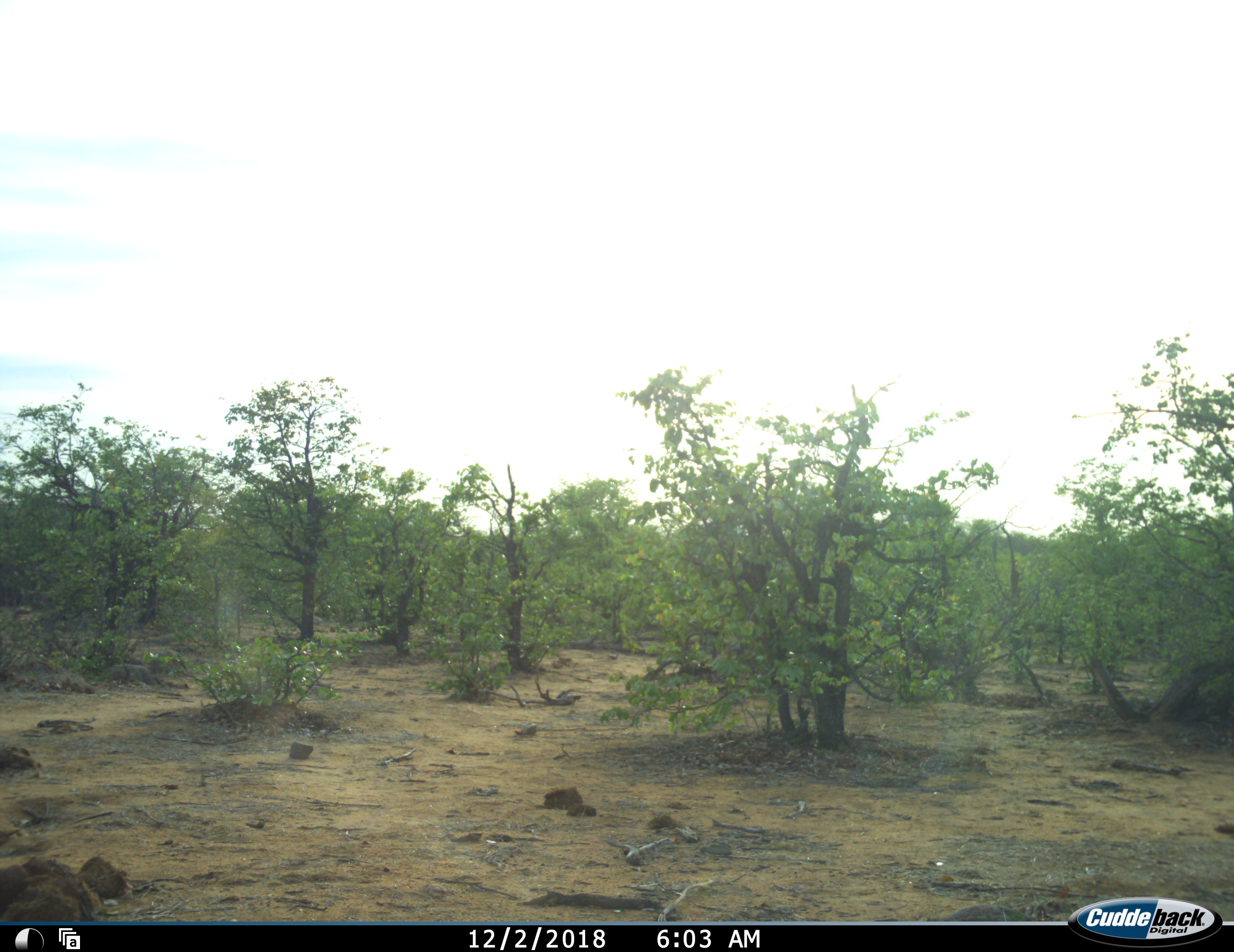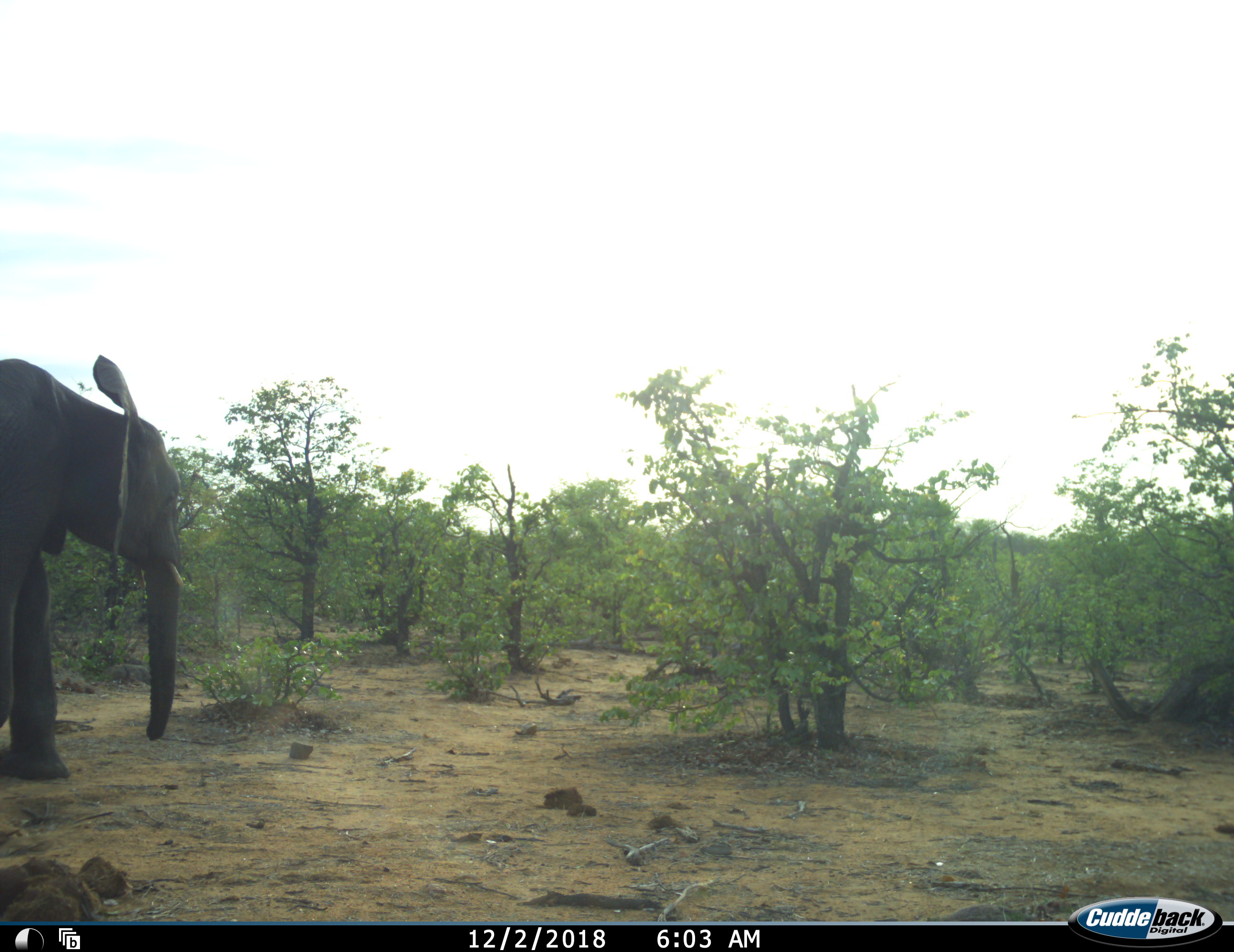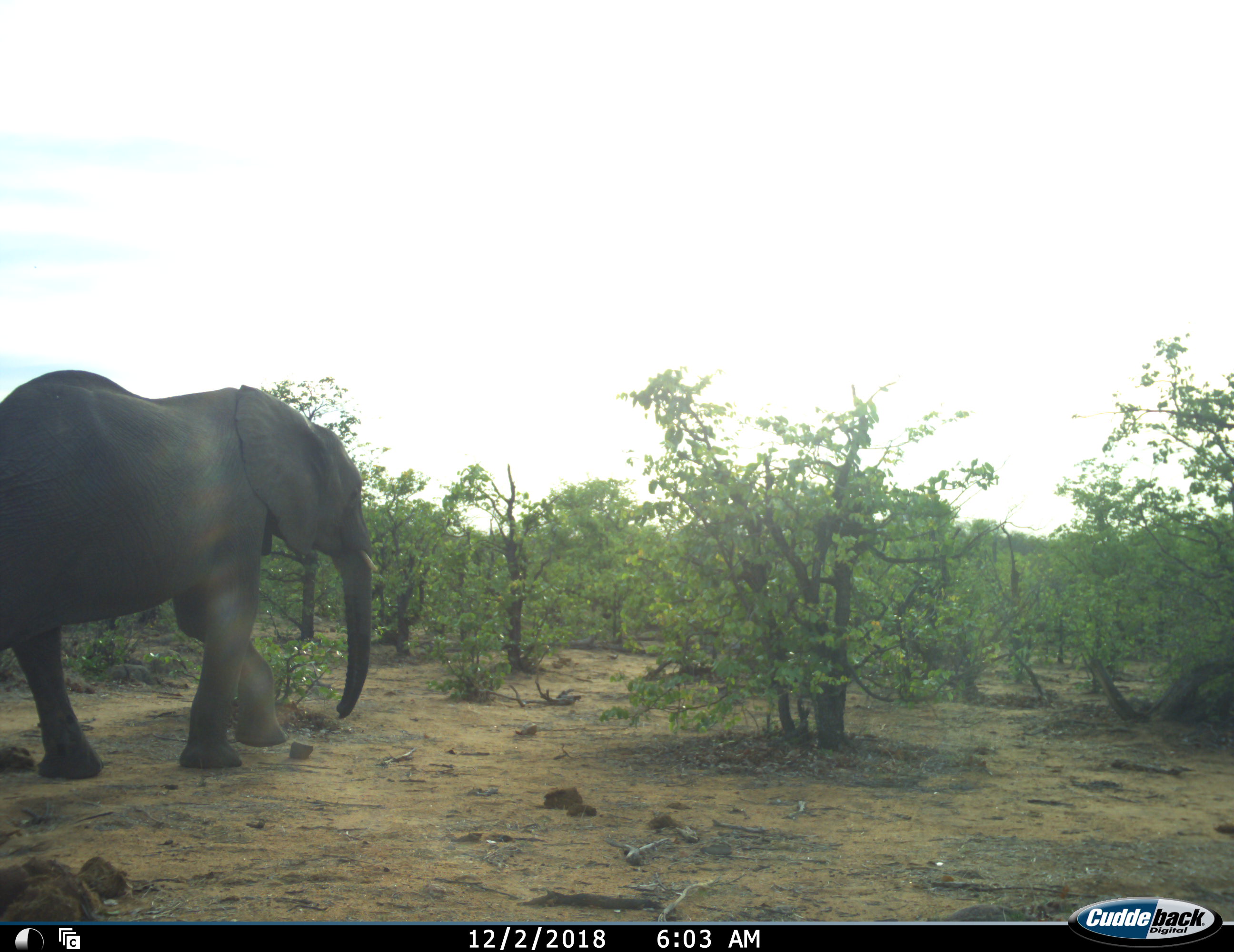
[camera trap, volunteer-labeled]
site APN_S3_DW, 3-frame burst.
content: unidentified animal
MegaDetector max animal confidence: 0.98